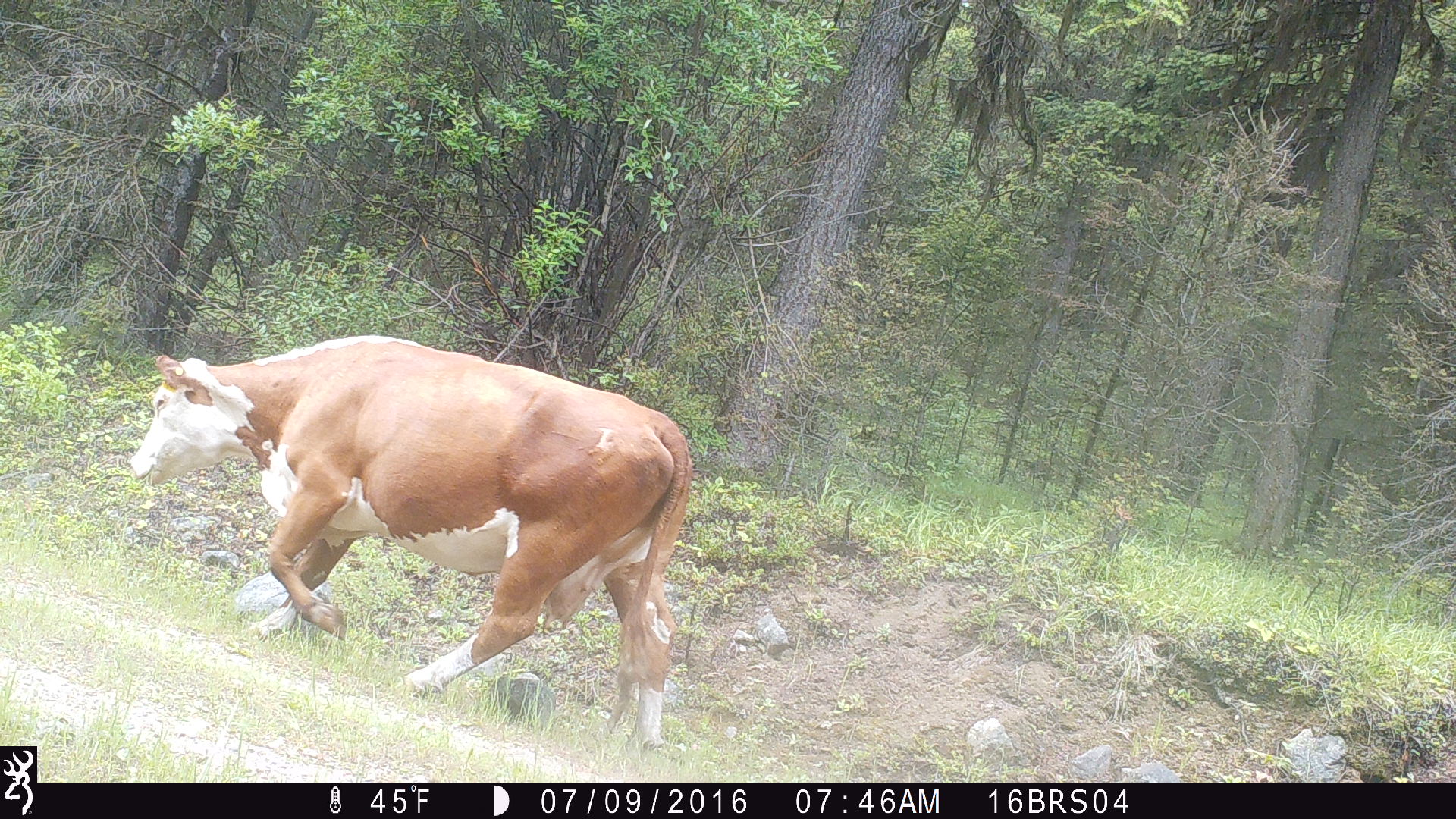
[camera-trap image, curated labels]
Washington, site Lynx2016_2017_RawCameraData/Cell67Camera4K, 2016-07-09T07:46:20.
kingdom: Animalia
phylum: Chordata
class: Mammalia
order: Artiodactyla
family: Bovidae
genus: Bos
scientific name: Bos taurus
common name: domestic cattle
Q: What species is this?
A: Domestic cattle (Bos taurus).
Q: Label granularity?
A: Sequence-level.